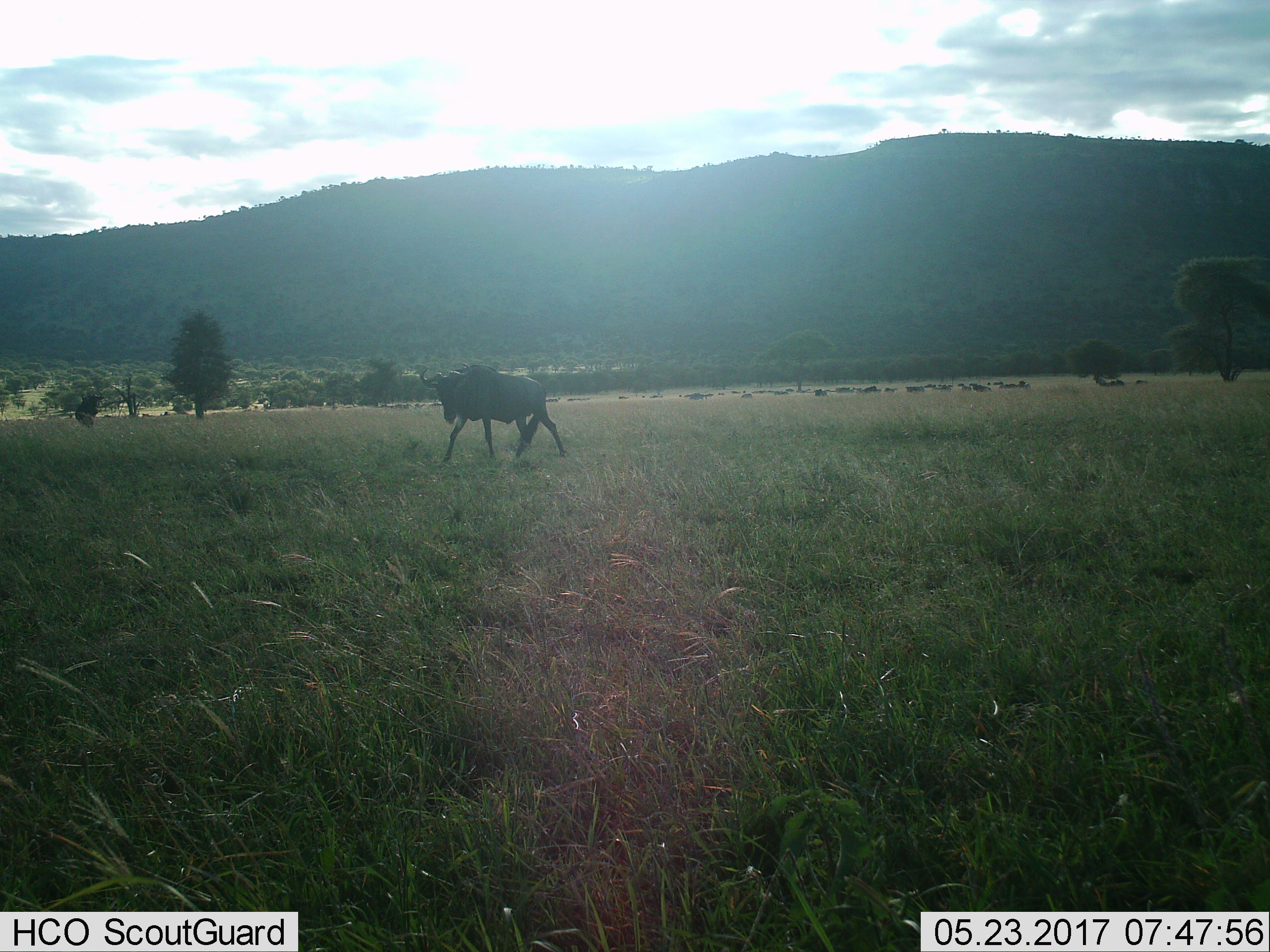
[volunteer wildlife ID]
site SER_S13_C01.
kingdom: Animalia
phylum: Chordata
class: Mammalia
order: Artiodactyla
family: Bovidae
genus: Connochaetes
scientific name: Connochaetes taurinus taurinus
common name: blue wildebeest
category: wildebeestblue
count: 11-50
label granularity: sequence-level